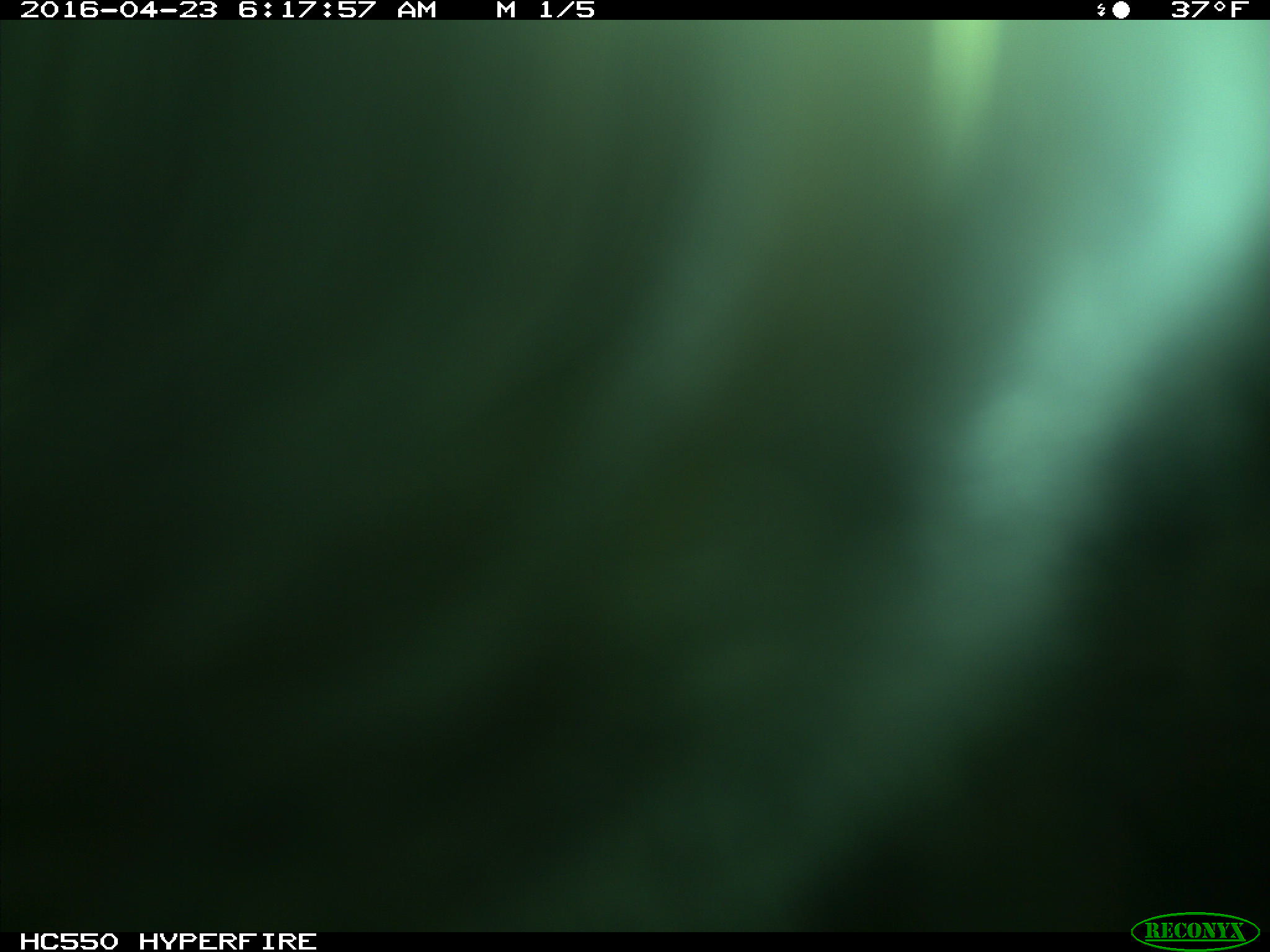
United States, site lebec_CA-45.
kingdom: Animalia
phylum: Chordata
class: Mammalia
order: Artiodactyla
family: Bovidae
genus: Bos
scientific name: Bos taurus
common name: domestic cow